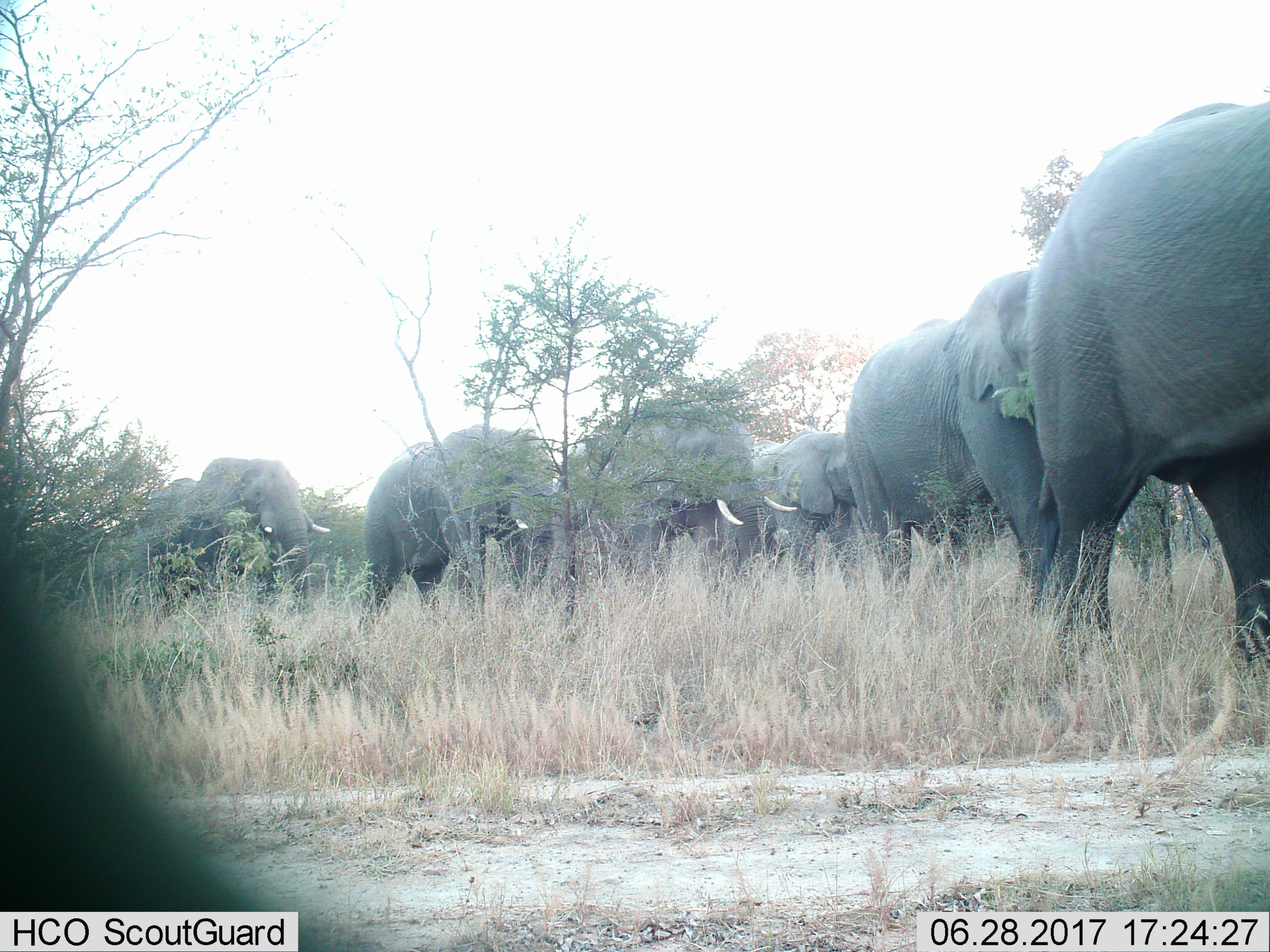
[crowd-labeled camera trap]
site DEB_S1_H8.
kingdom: Animalia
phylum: Chordata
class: Mammalia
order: Proboscidea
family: Elephantidae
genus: Loxodonta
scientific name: Loxodonta africana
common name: african bush elephant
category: elephant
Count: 6.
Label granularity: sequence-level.